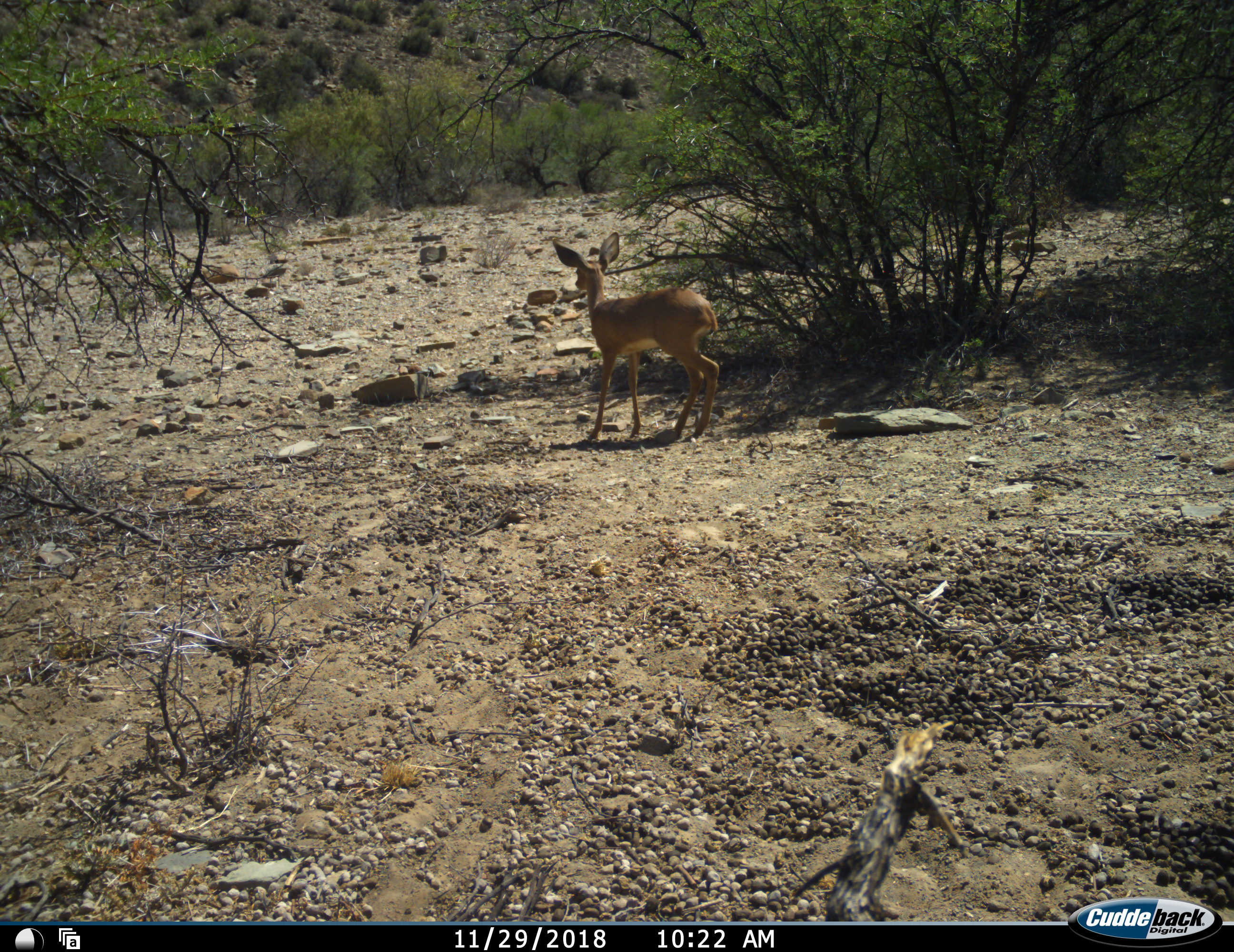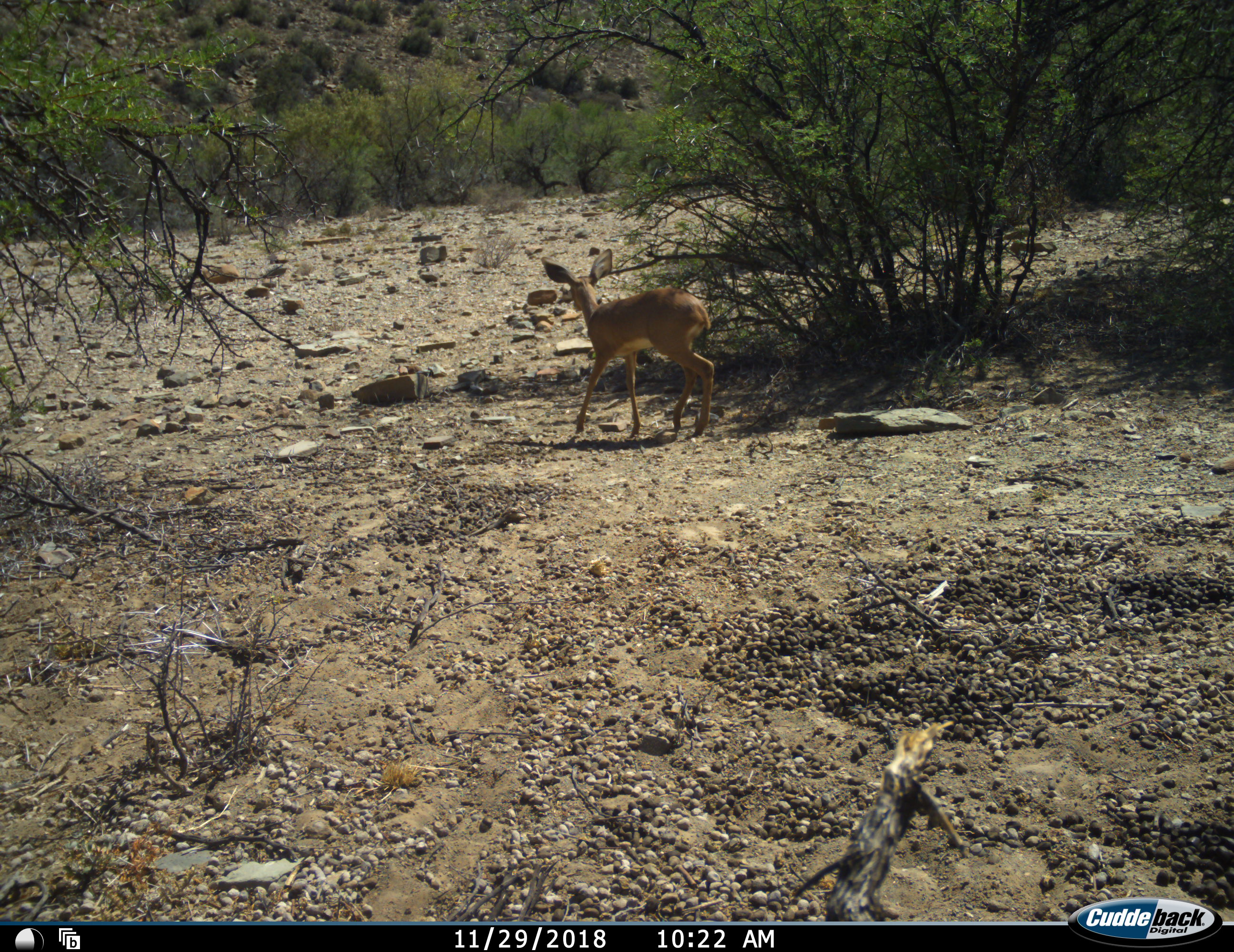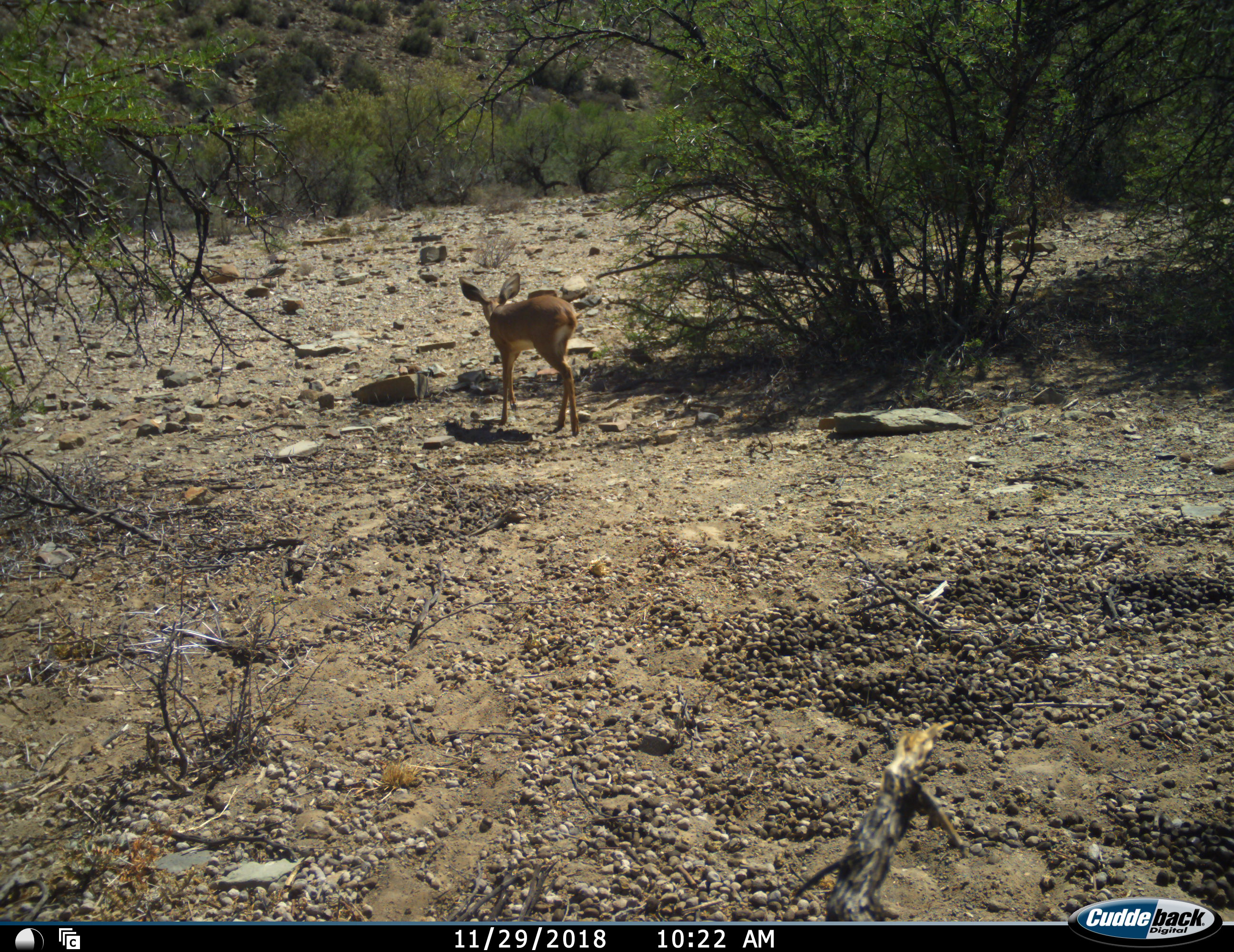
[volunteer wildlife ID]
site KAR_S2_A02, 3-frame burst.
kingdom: Animalia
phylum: Chordata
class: Mammalia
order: Artiodactyla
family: Bovidae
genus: Raphicerus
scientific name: Raphicerus campestris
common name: steenbok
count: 1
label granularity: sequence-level